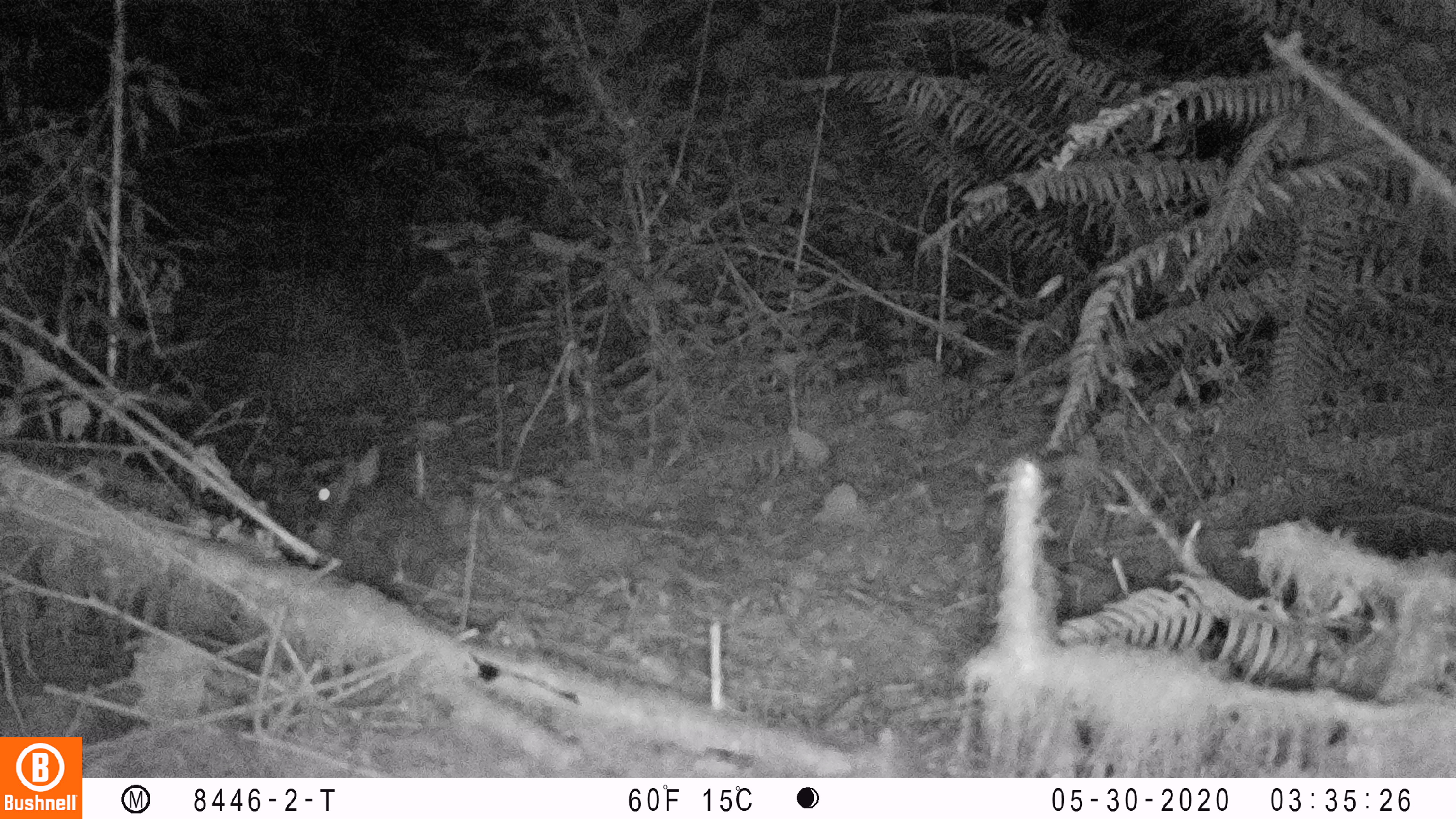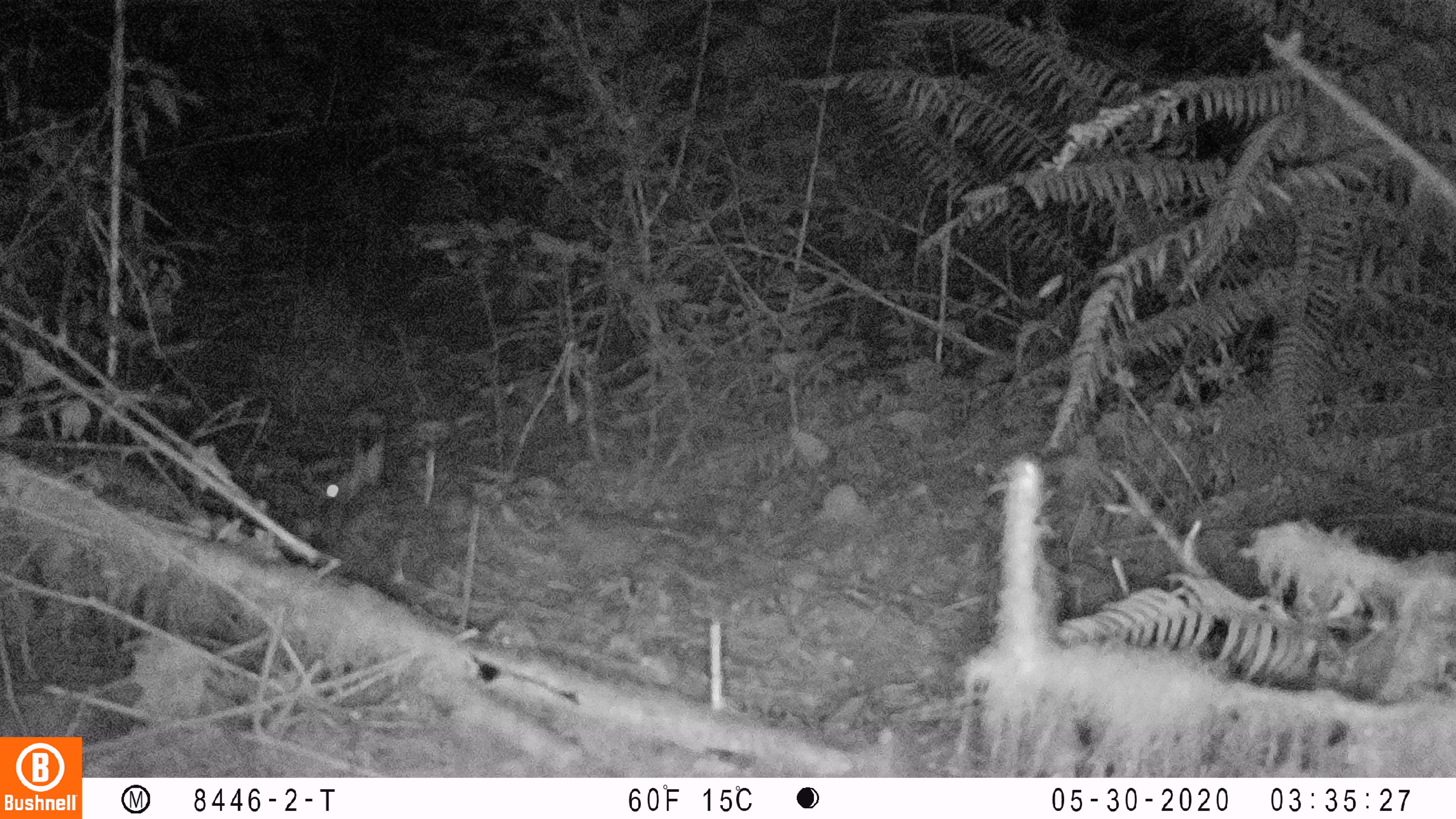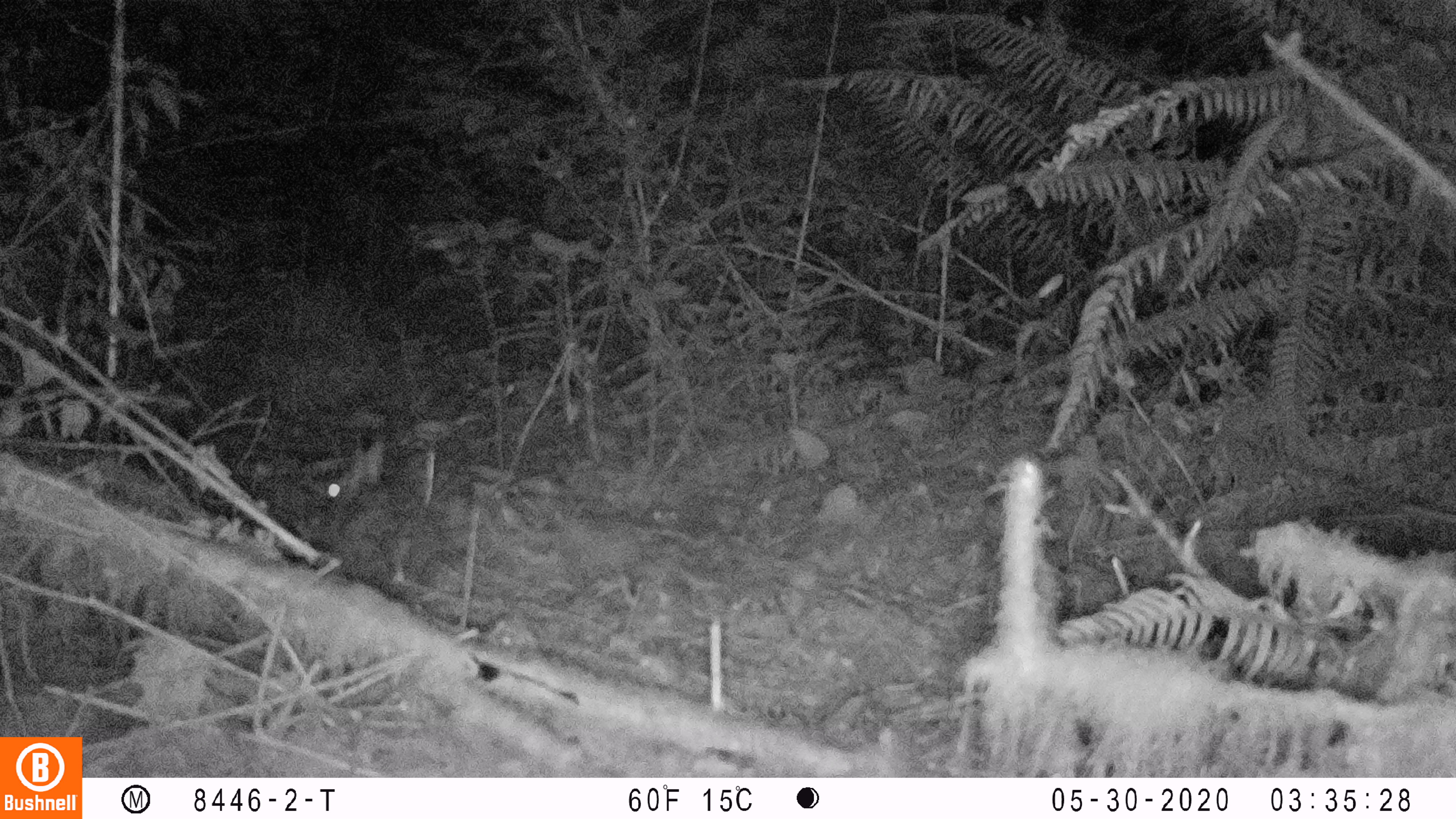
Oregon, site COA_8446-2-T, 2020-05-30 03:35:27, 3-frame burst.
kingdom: Animalia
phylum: Chordata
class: Mammalia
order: Lagomorpha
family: Leporidae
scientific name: Leporidae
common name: hares and rabbits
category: leporidae family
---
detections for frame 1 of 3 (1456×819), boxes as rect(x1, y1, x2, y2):
leporidae family: rect(315, 440, 456, 613)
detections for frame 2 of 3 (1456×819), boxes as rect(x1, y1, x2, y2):
leporidae family: rect(318, 431, 458, 609)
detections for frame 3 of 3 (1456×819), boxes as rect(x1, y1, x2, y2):
leporidae family: rect(309, 434, 454, 606)